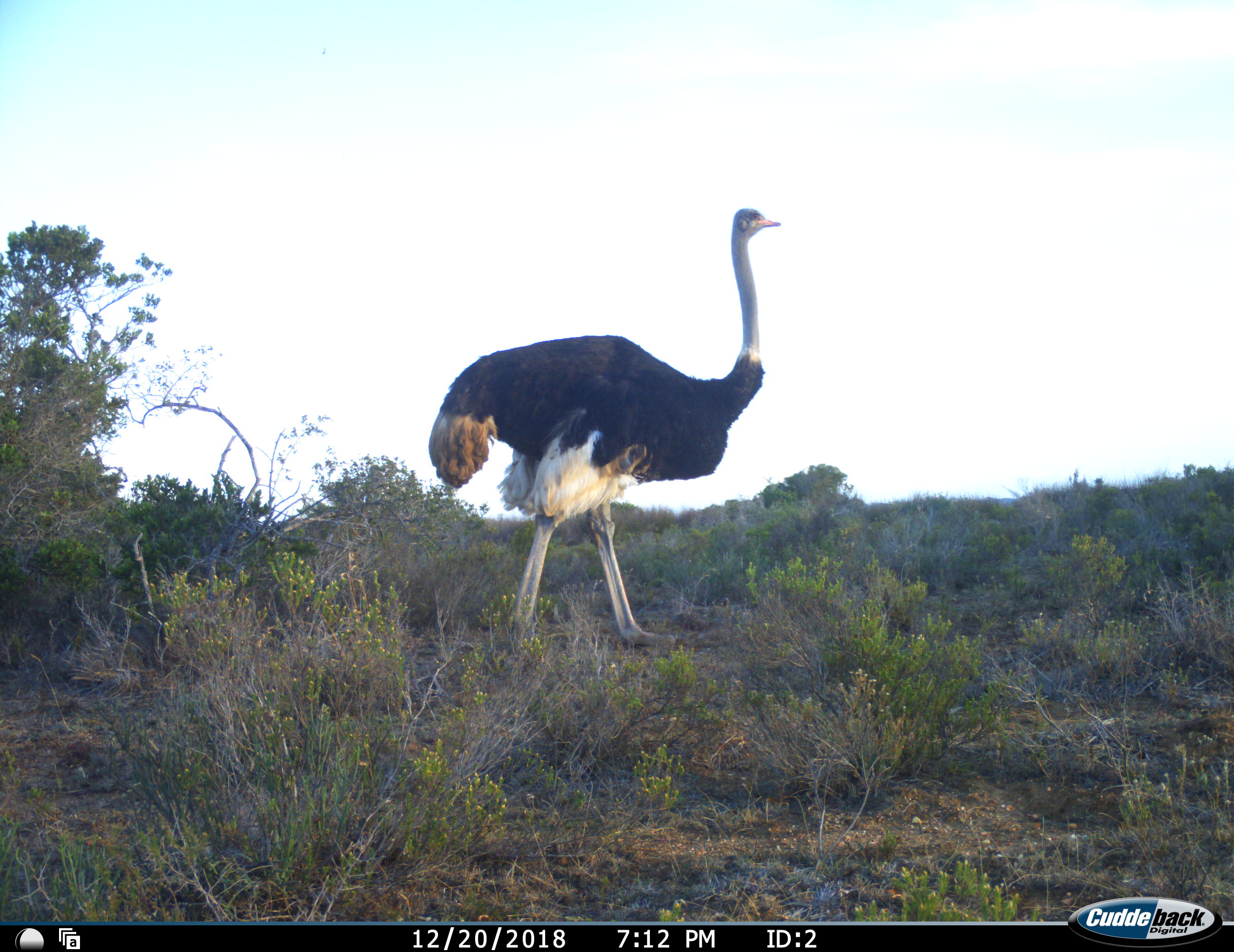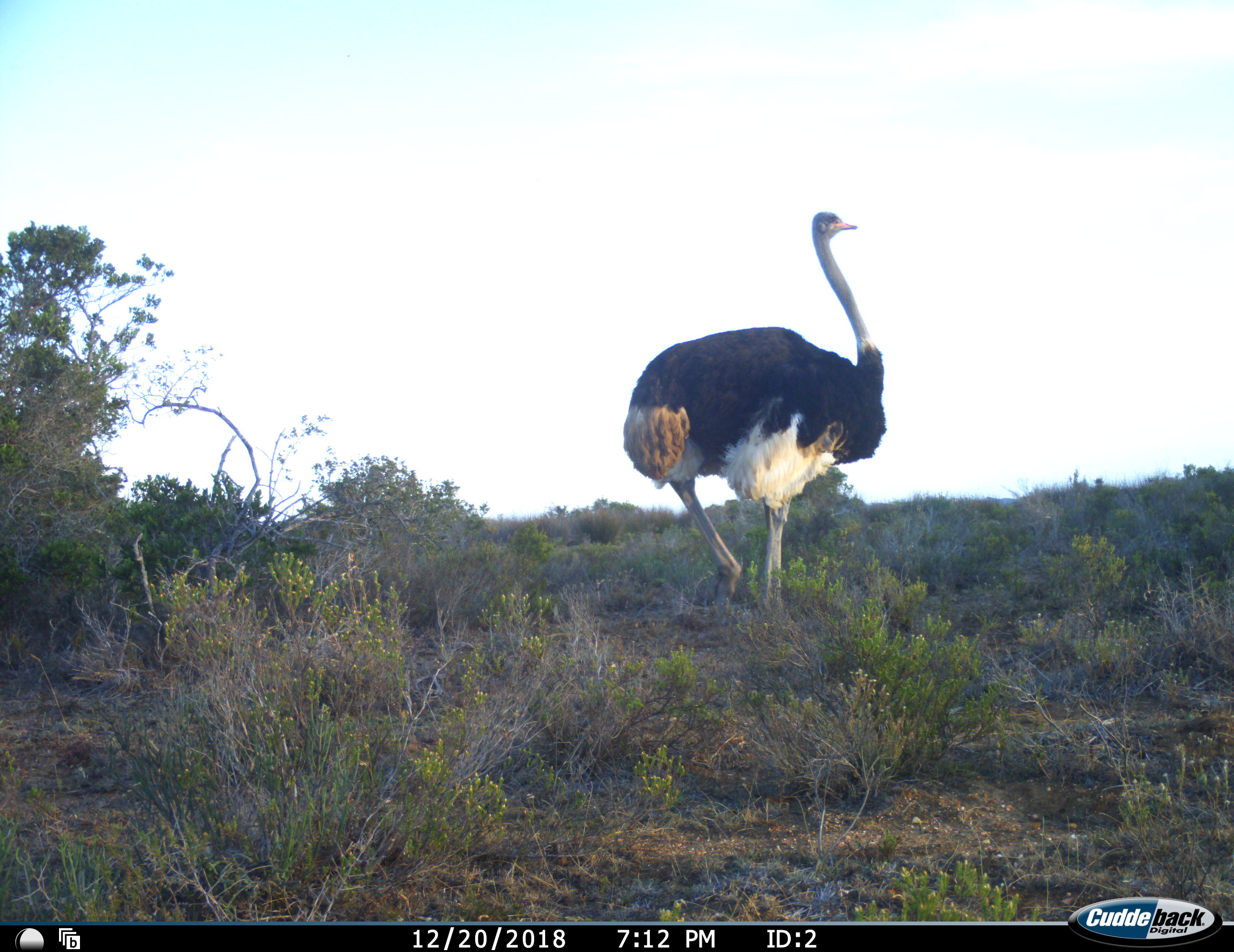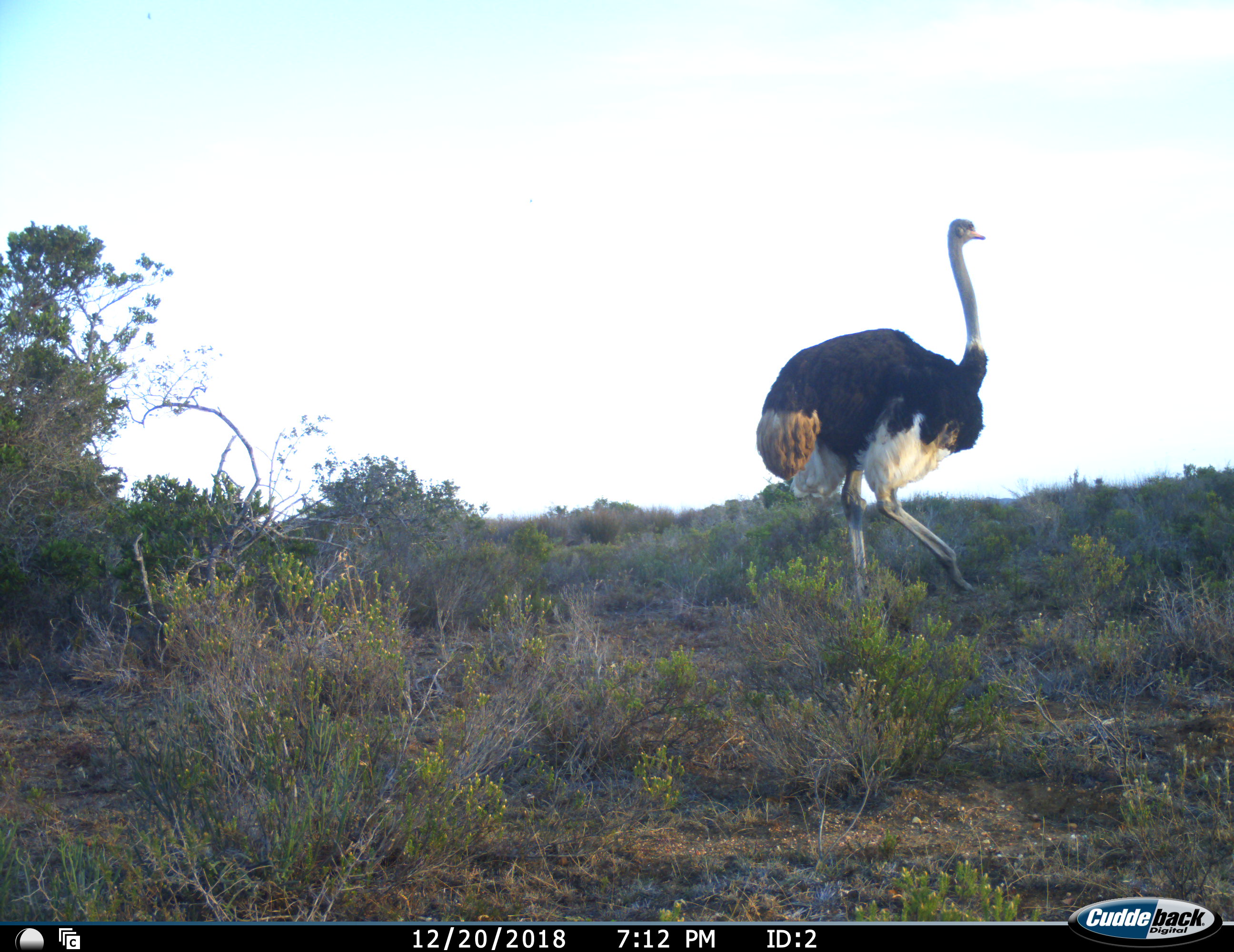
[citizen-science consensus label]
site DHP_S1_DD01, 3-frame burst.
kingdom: Animalia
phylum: Chordata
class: Aves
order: Struthioniformes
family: Struthionidae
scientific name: Struthionidae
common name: ostrich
Ostrich (Struthionidae), count 1. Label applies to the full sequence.